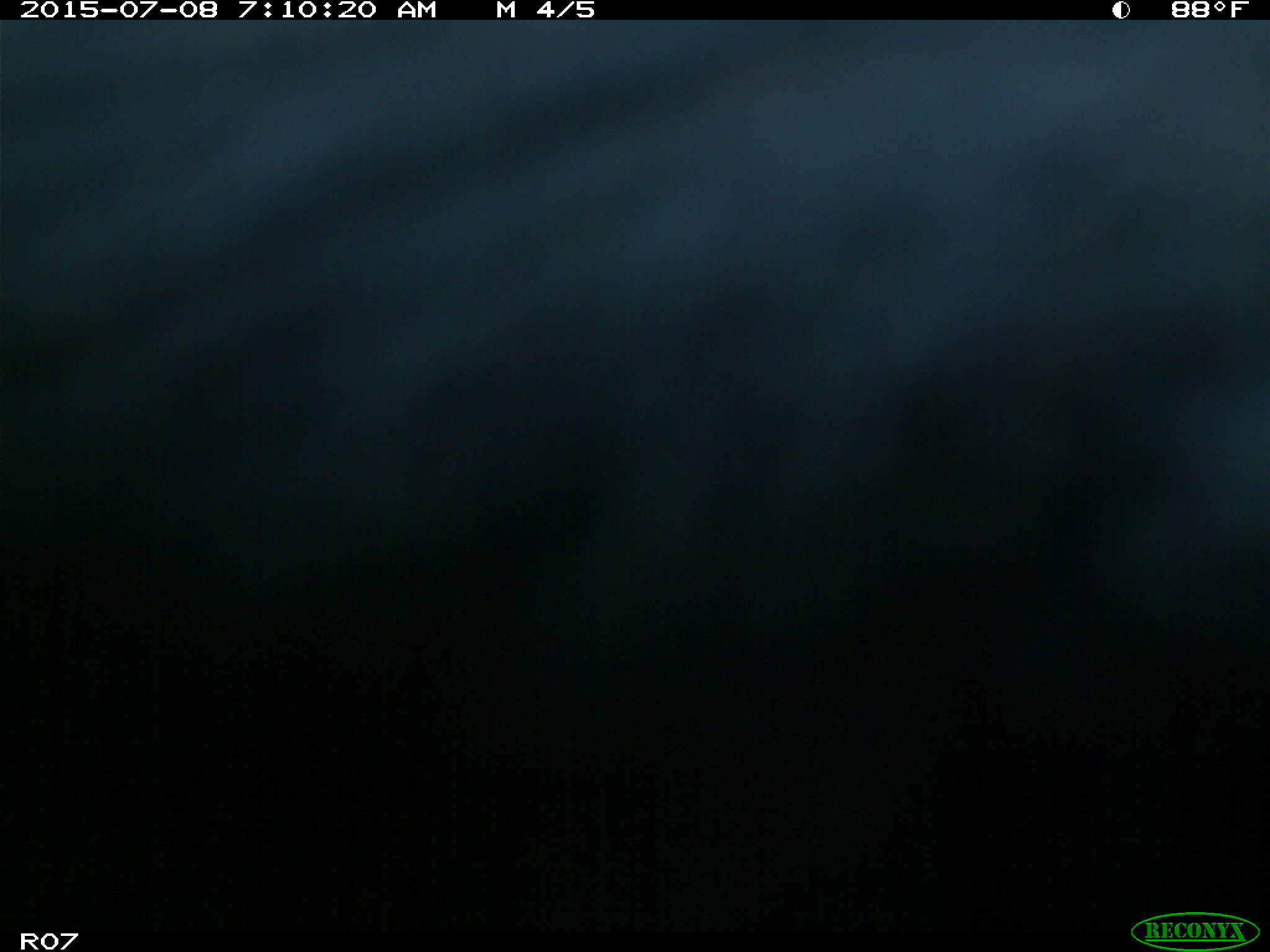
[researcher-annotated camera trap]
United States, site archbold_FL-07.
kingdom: Animalia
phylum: Chordata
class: Mammalia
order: Artiodactyla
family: Bovidae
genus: Bos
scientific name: Bos taurus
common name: domestic cow